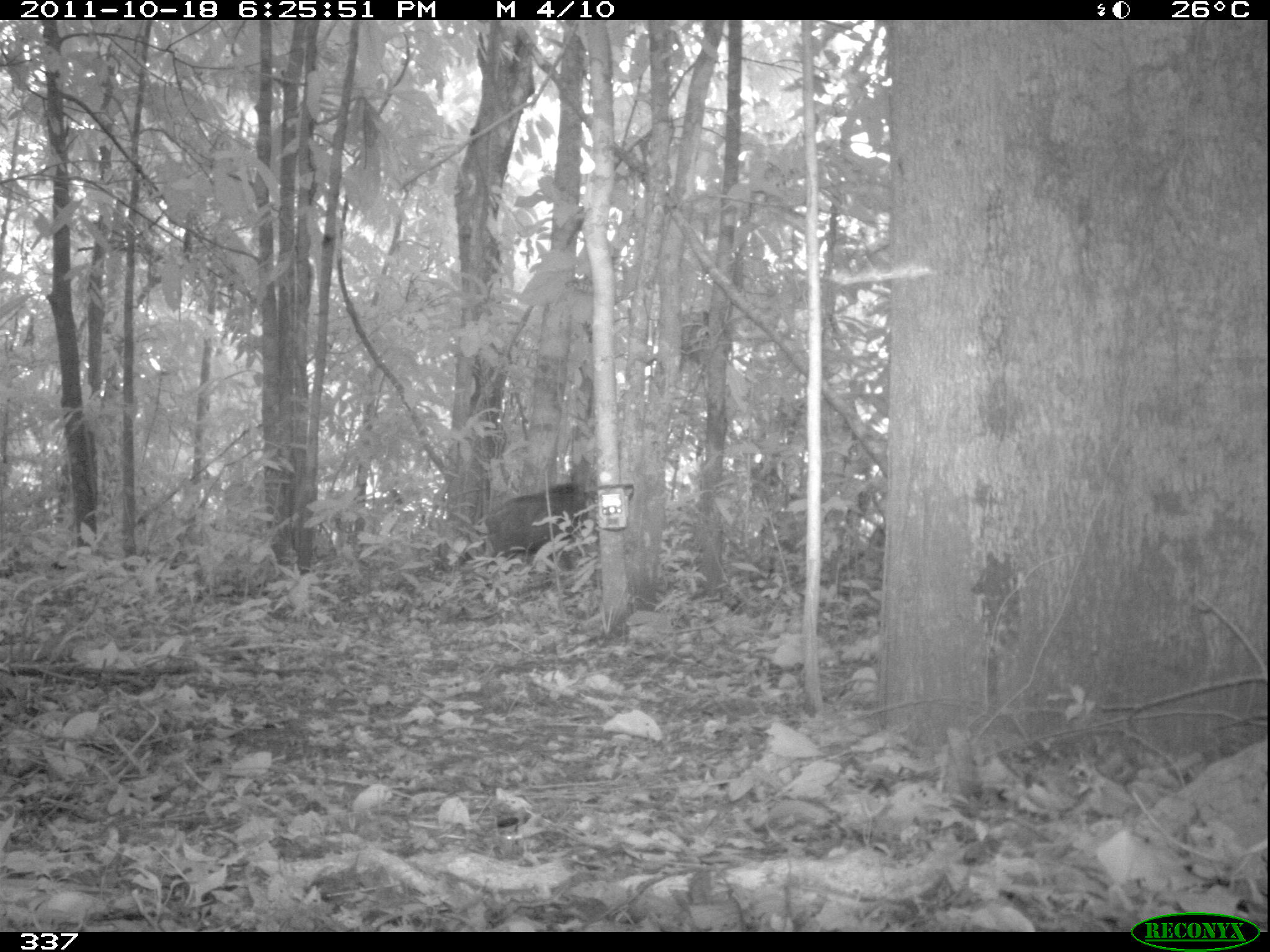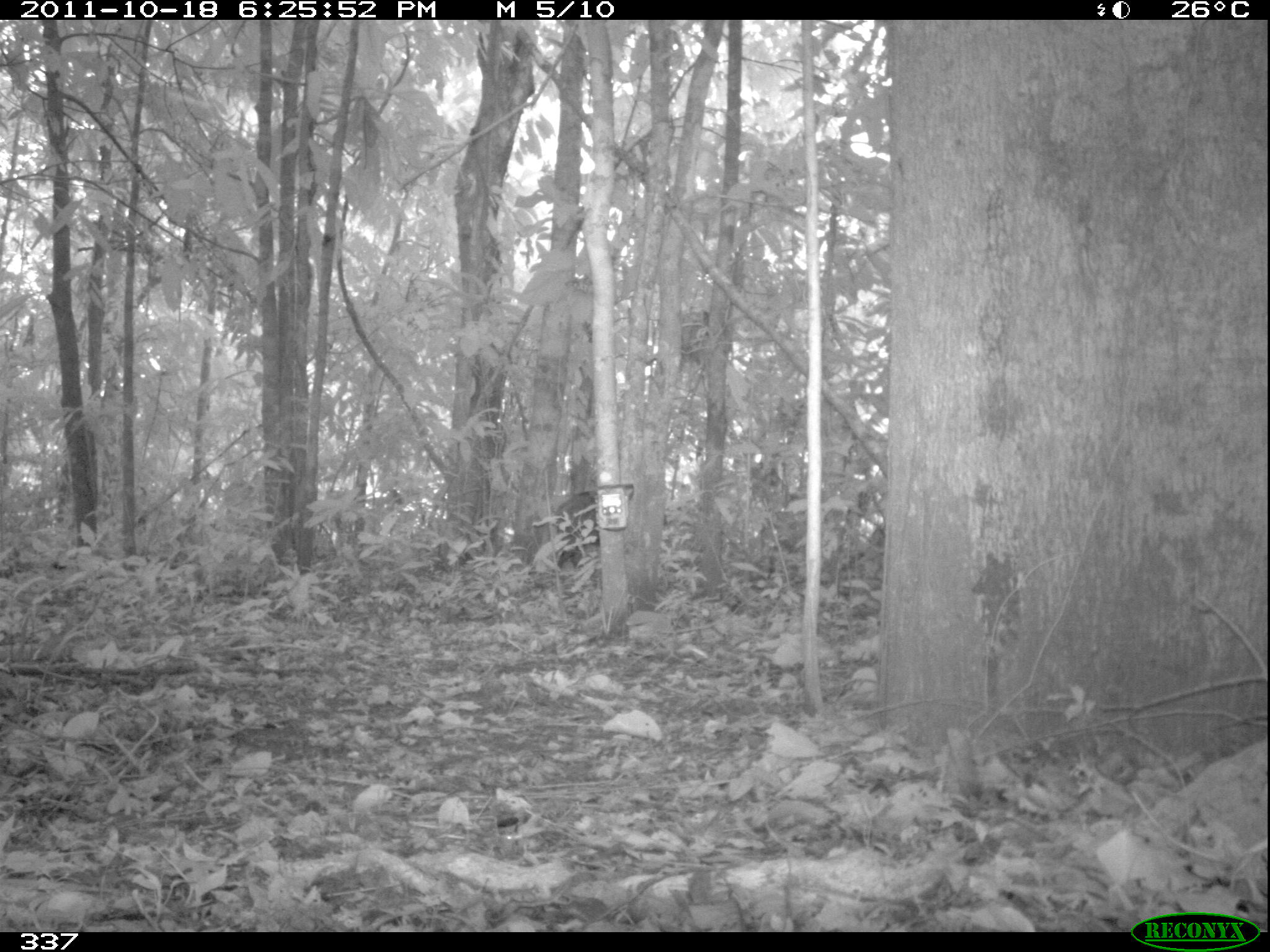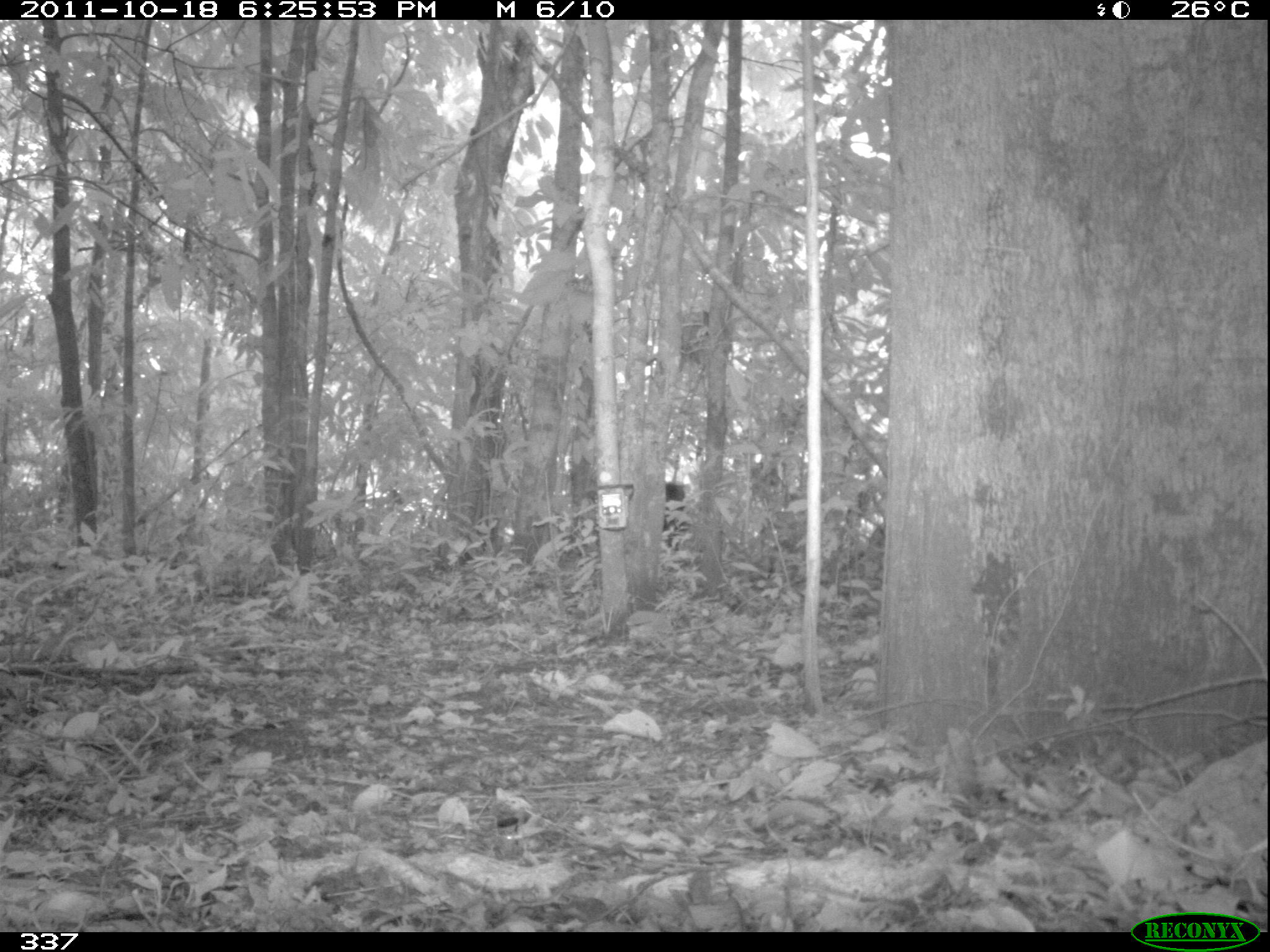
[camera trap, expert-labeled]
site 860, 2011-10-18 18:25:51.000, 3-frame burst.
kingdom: Animalia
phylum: Chordata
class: Mammalia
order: Artiodactyla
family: Tayassuidae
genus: Tayassu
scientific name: Tayassu pecari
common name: white-lipped peccary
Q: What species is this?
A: Tayassu pecari (white-lipped peccary).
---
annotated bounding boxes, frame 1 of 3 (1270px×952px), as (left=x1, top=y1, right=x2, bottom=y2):
tayassu pecari: (left=456, top=483, right=575, bottom=571)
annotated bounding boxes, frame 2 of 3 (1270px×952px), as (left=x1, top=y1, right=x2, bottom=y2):
tayassu pecari: (left=555, top=490, right=601, bottom=574)